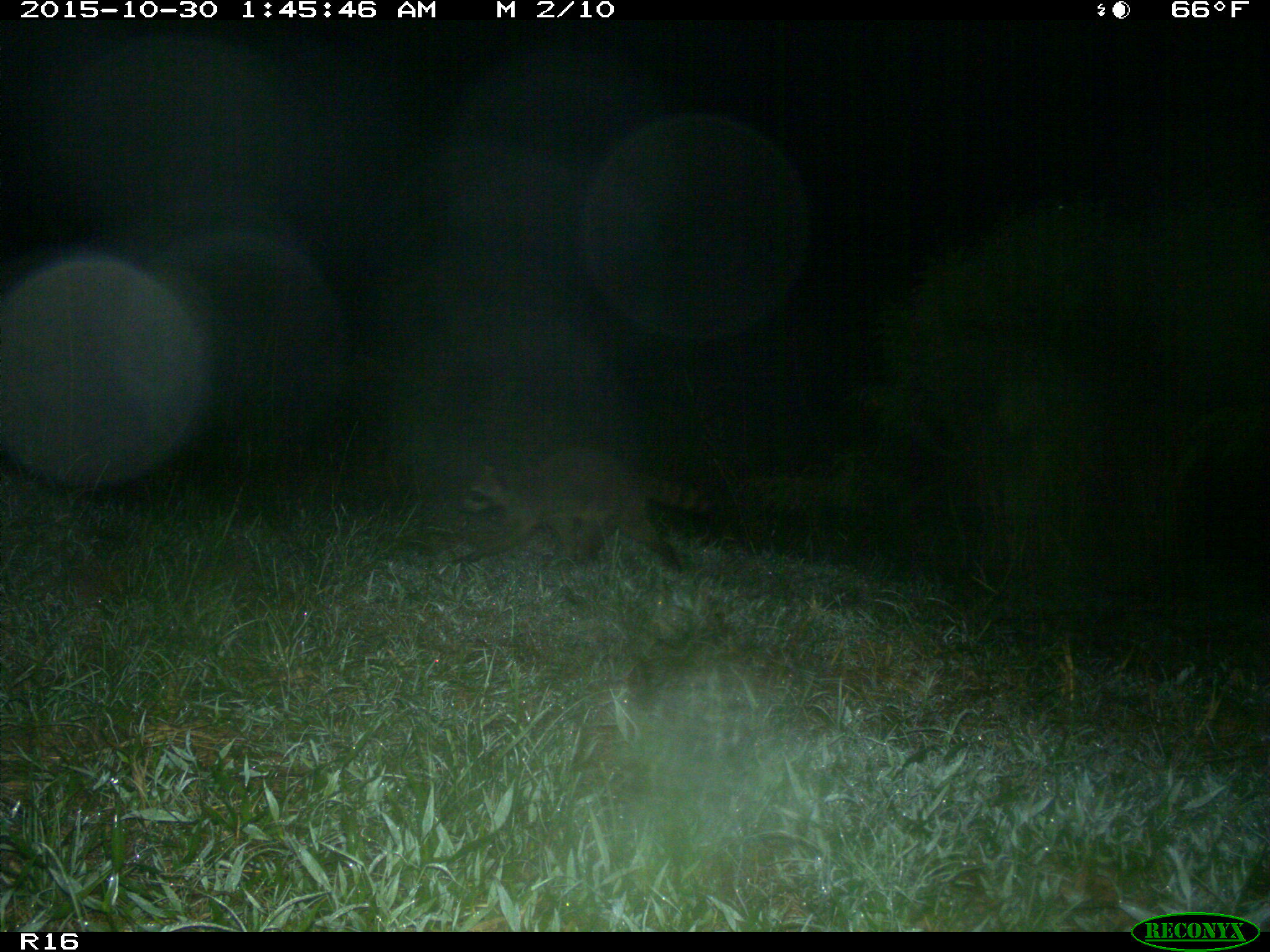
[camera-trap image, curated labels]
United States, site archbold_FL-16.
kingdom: Animalia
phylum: Chordata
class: Mammalia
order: Carnivora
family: Procyonidae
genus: Procyon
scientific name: Procyon lotor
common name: common raccoon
Procyon lotor (common raccoon).